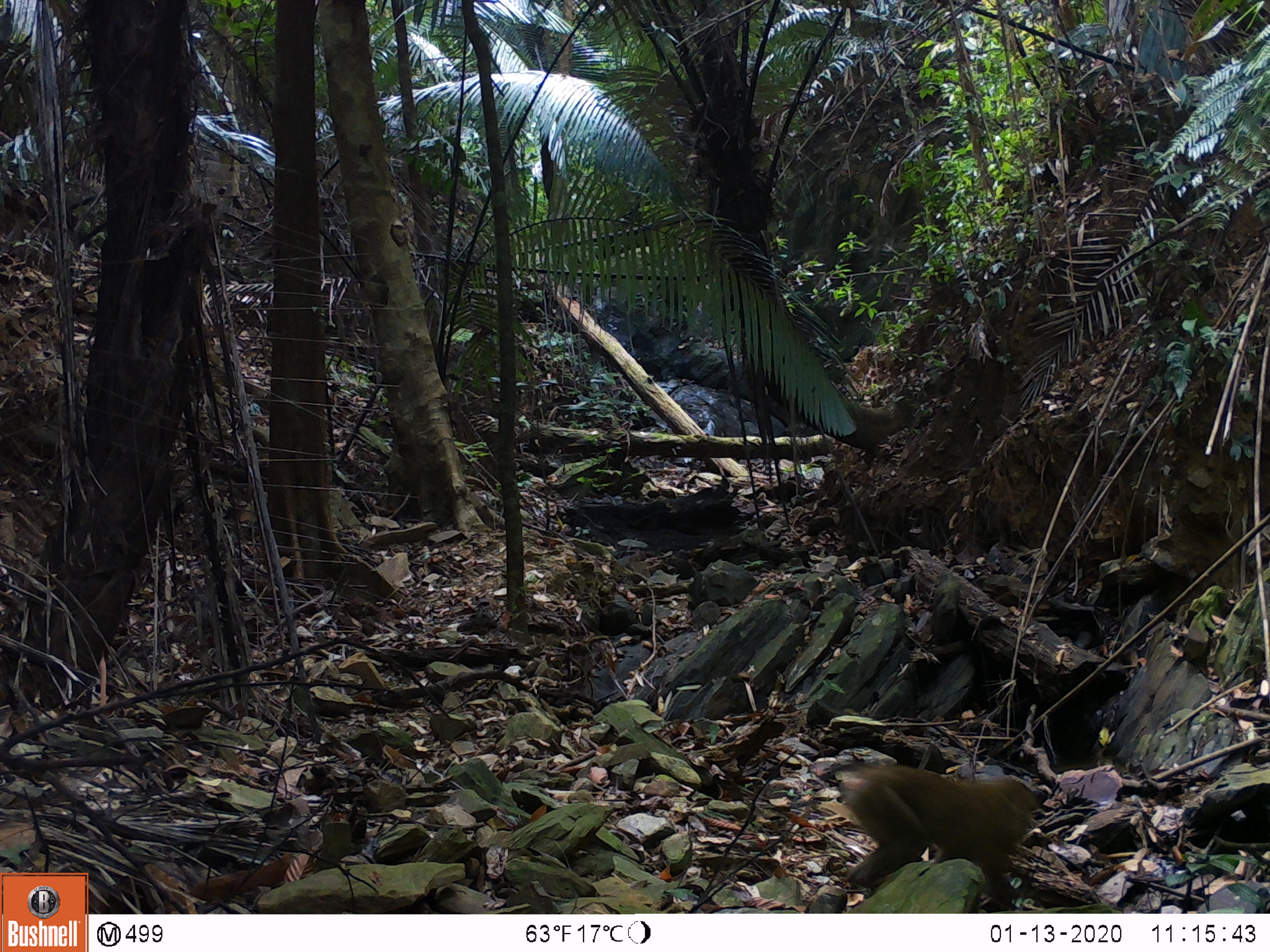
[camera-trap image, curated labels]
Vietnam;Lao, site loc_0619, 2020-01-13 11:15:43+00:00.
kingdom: Animalia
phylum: Chordata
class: Mammalia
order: Primates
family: Cercopithecidae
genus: Macaca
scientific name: Macaca nemestrina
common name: pig-tailed macaque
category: pig tailed macaque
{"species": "pig tailed macaque (pig-tailed macaque) (Macaca nemestrina)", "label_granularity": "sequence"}